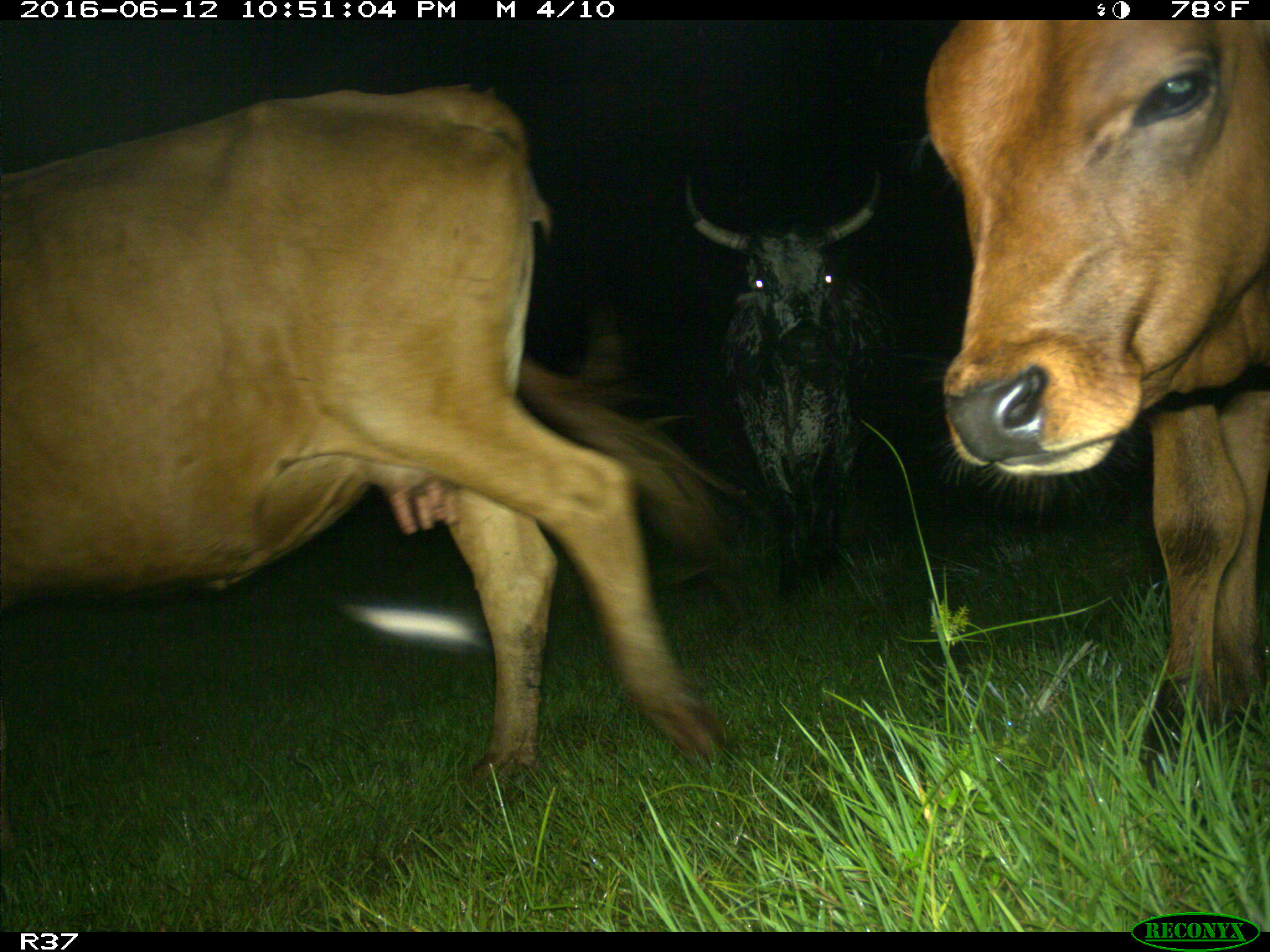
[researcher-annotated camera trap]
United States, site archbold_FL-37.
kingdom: Animalia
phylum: Chordata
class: Mammalia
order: Artiodactyla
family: Bovidae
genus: Bos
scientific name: Bos taurus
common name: domestic cow